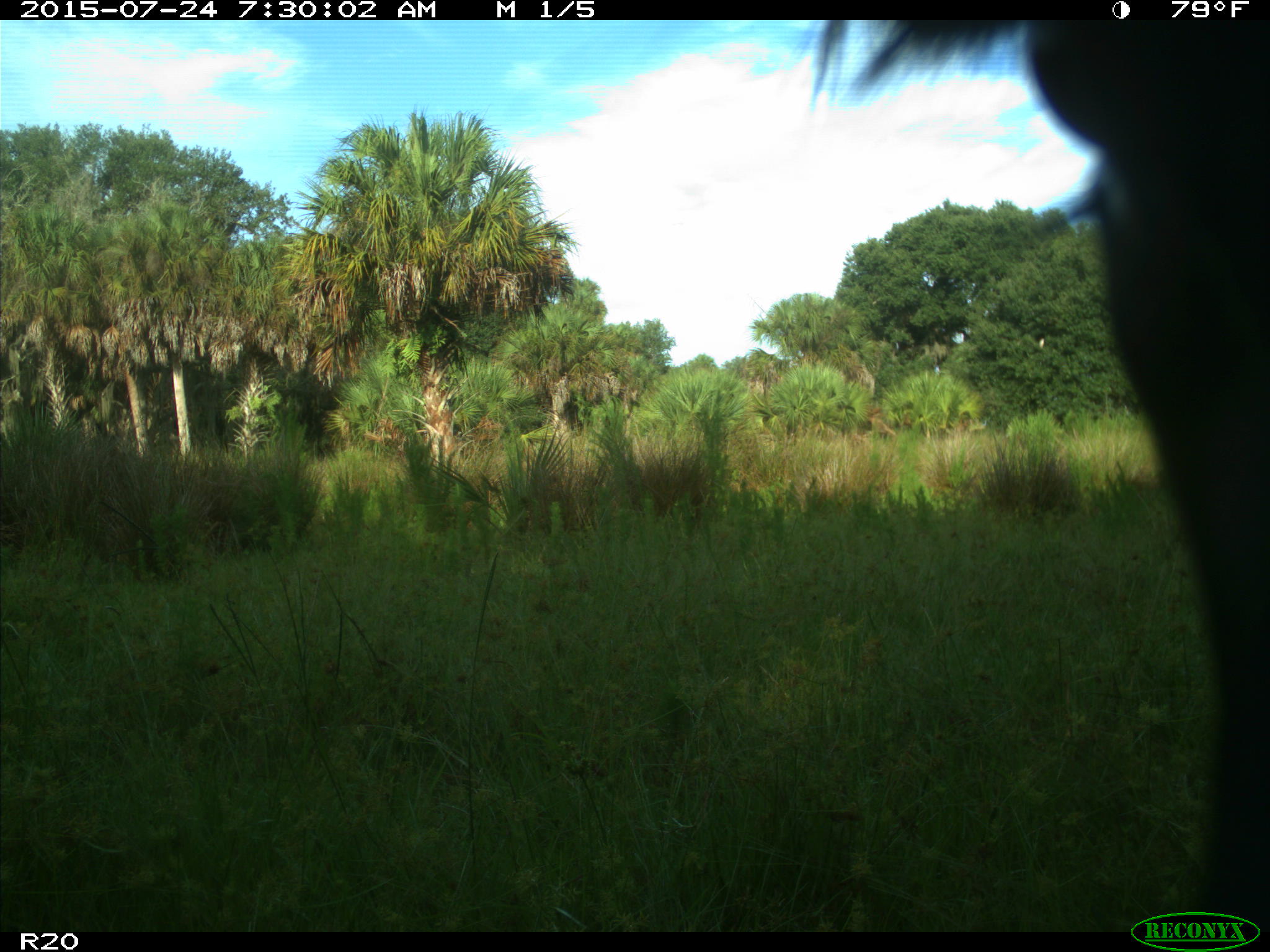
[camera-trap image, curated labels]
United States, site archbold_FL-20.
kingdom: Animalia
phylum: Chordata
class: Mammalia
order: Artiodactyla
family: Bovidae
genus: Bos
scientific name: Bos taurus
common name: domestic cow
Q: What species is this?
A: Bos taurus (domestic cow).